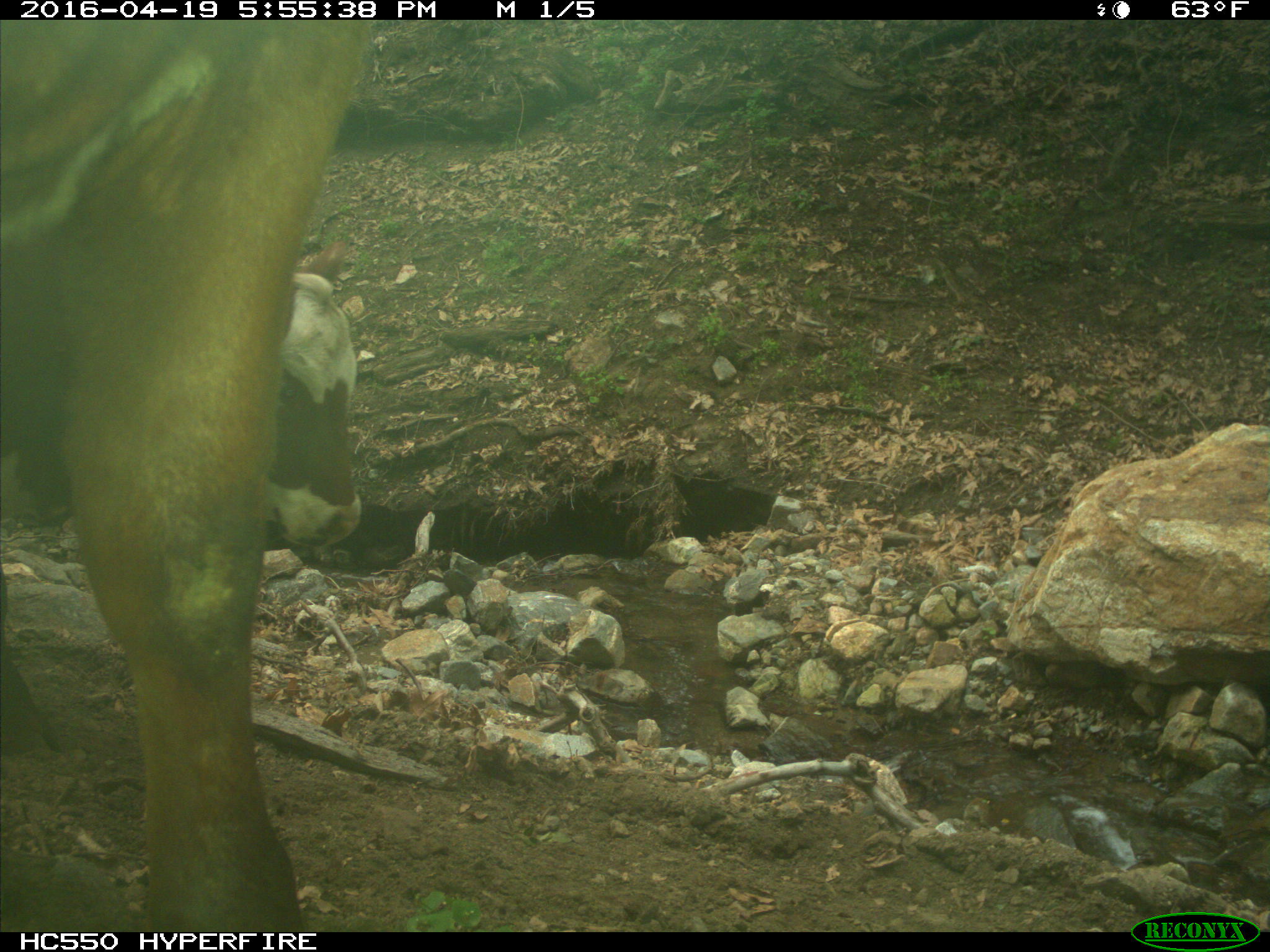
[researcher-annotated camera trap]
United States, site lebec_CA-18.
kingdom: Animalia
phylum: Chordata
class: Mammalia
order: Artiodactyla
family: Bovidae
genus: Bos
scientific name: Bos taurus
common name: domestic cow